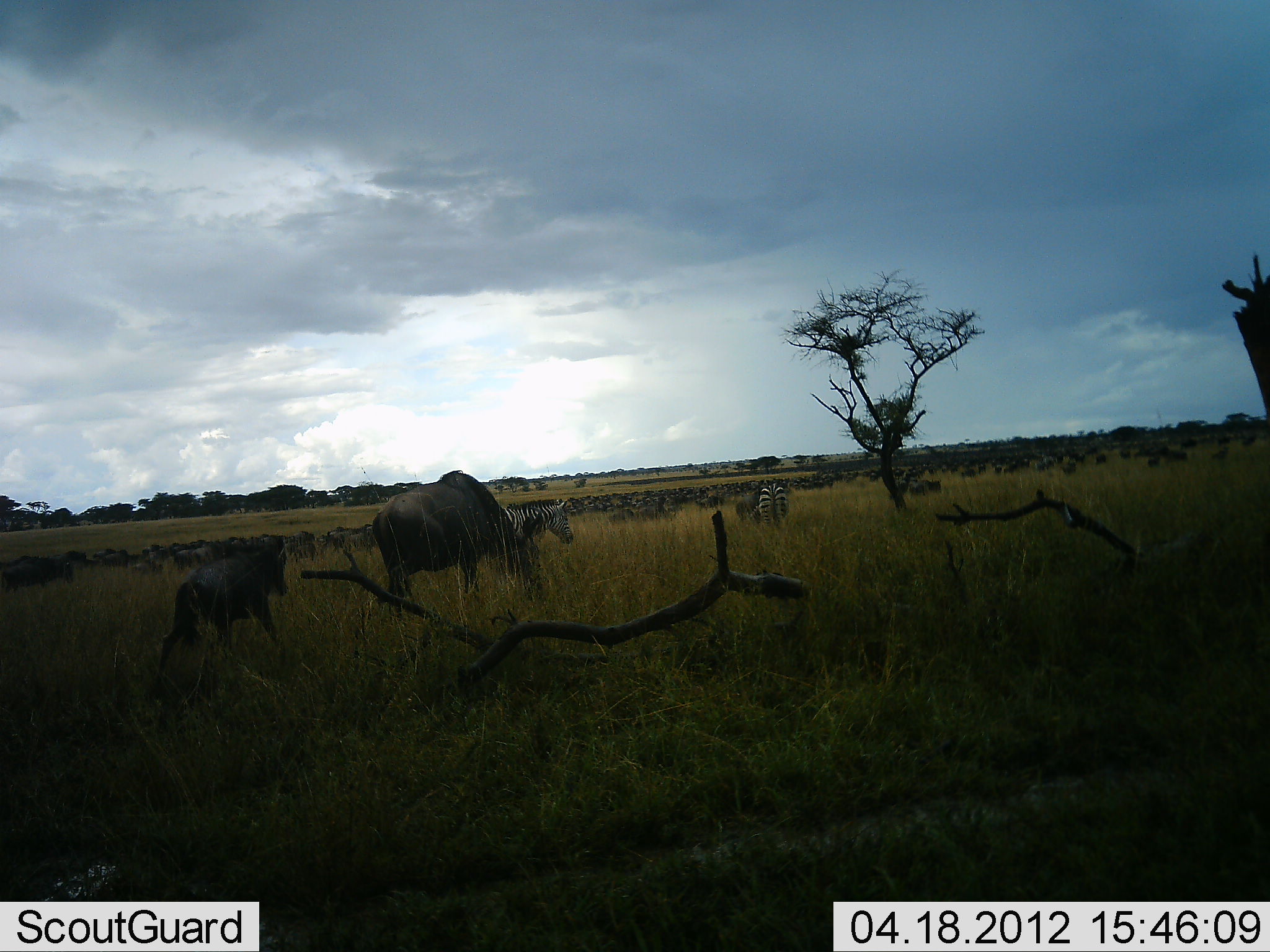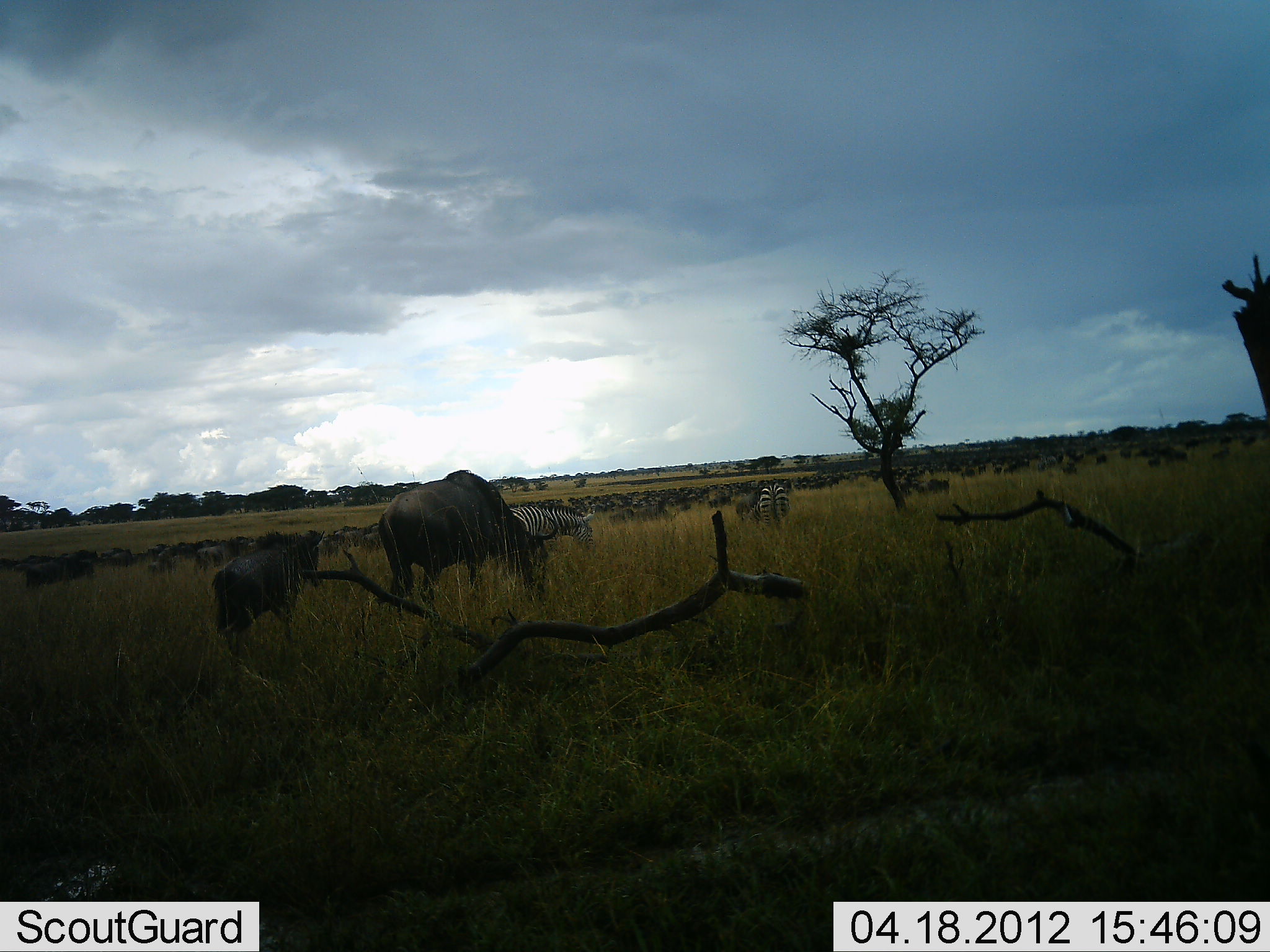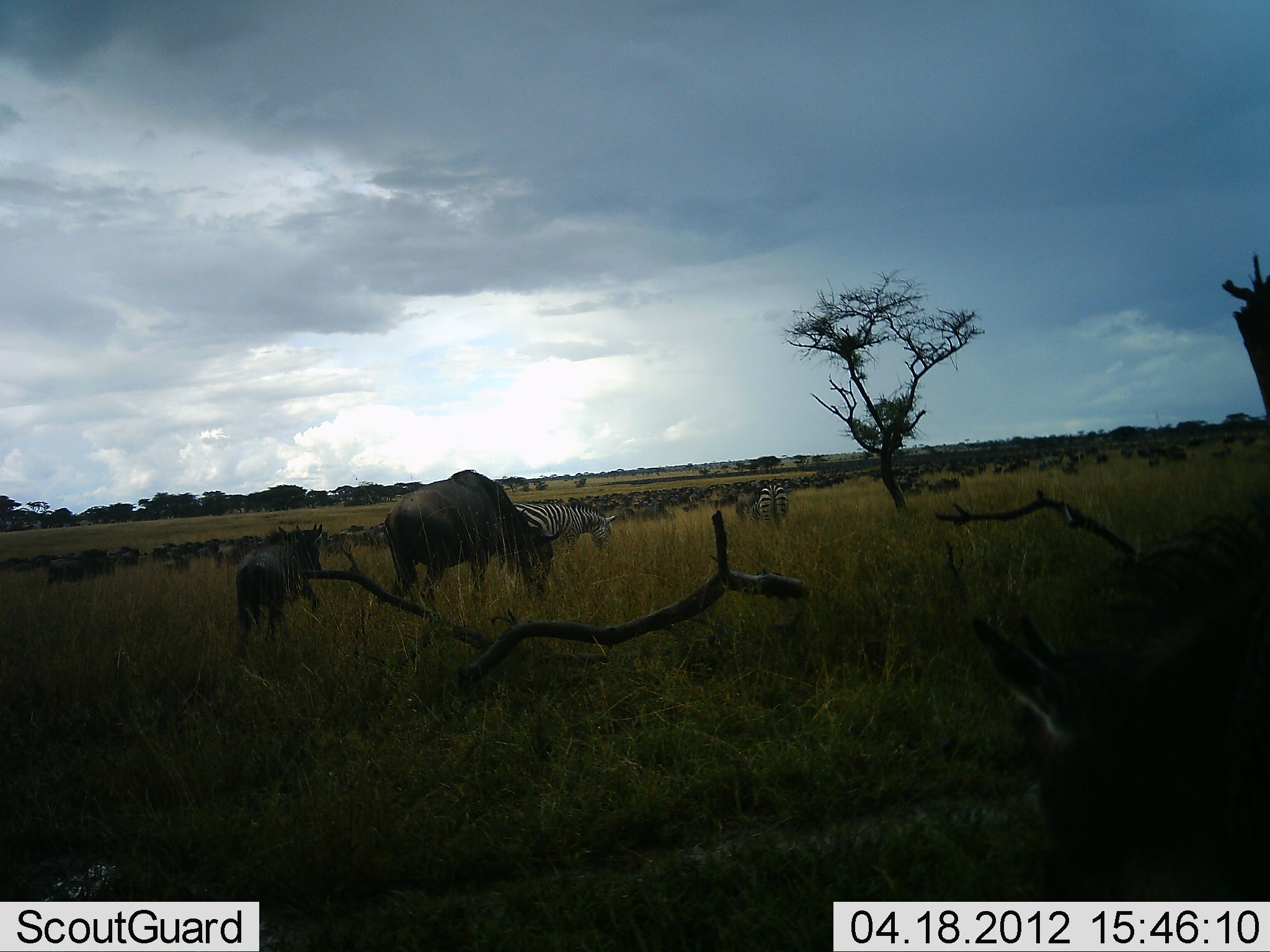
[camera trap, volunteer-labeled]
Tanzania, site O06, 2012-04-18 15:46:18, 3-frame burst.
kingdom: Animalia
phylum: Chordata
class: Mammalia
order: Artiodactyla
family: Bovidae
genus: Connochaetes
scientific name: Connochaetes taurinus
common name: blue wildebeest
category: wildebeest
Wildebeest (blue wildebeest) (Connochaetes taurinus), count 51+. Behavior (volunteer vote fractions): standing 24%, resting 0%, moving 71%, interacting 0%. Young present (vote fraction): 59%. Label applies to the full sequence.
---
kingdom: Animalia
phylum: Chordata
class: Mammalia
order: Perissodactyla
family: Equidae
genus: Equus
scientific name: Equus quagga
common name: plains zebra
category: zebra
Zebra (plains zebra) (Equus quagga), count 2. Behavior (volunteer vote fractions): standing 40%, resting 0%, moving 47%, interacting 0%. Young present (vote fraction): 0%. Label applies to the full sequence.